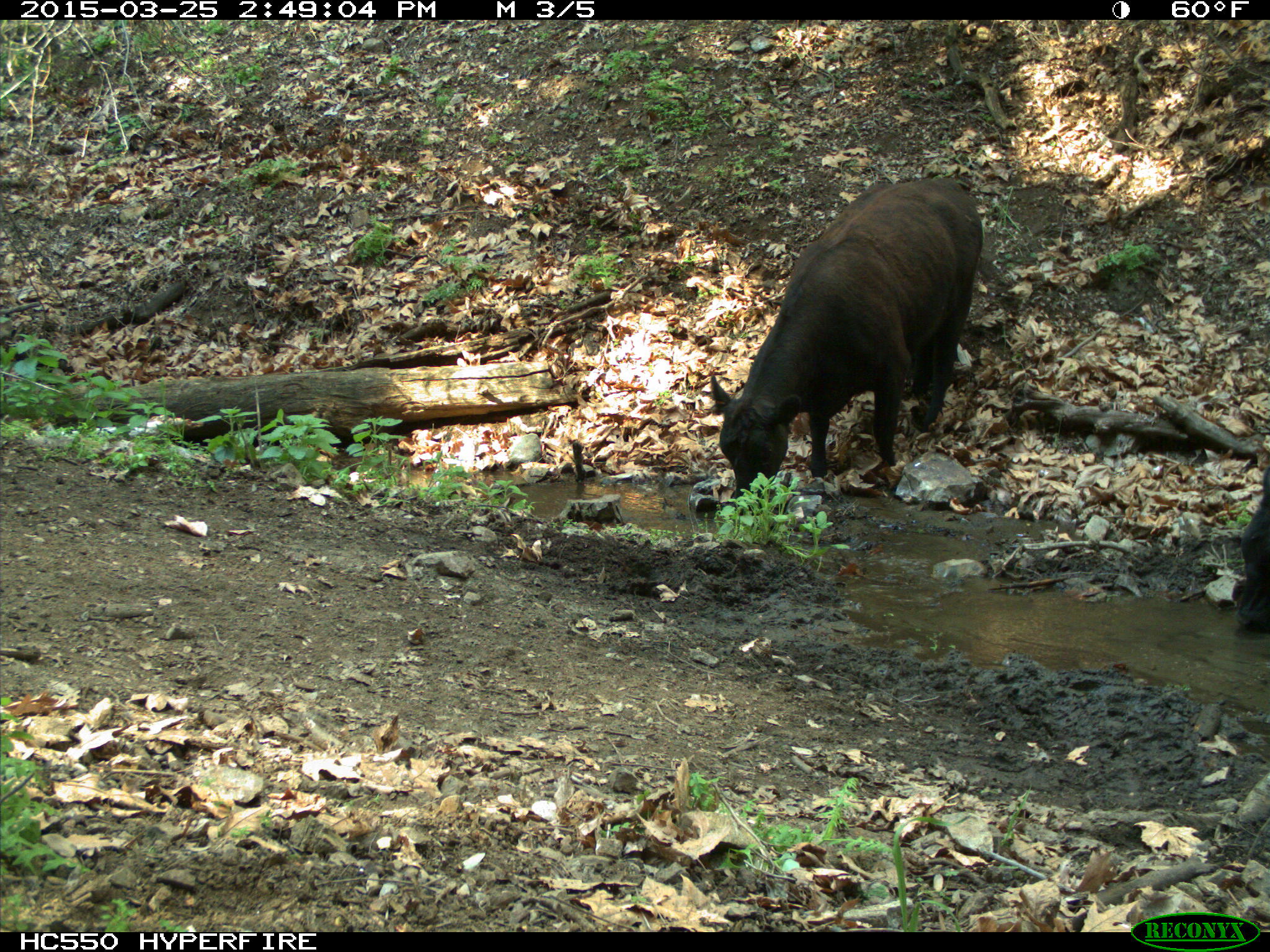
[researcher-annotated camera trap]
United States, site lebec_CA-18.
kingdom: Animalia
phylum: Chordata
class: Mammalia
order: Artiodactyla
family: Bovidae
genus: Bos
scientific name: Bos taurus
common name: domestic cow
Bos taurus (domestic cow).